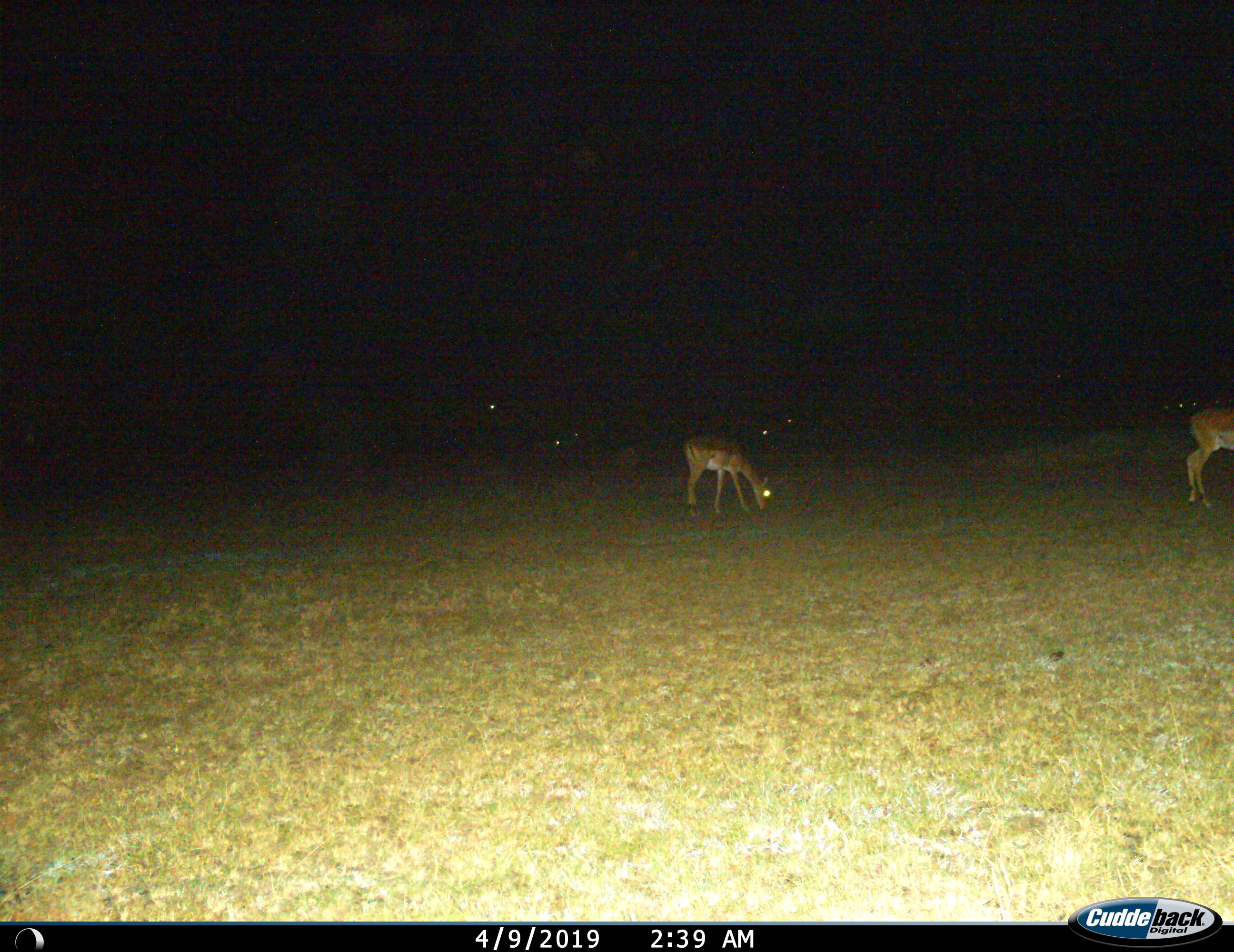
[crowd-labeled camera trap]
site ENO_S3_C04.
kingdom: Animalia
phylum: Chordata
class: Mammalia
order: Artiodactyla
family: Bovidae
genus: Aepyceros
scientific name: Aepyceros melampus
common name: impala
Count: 2.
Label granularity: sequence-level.